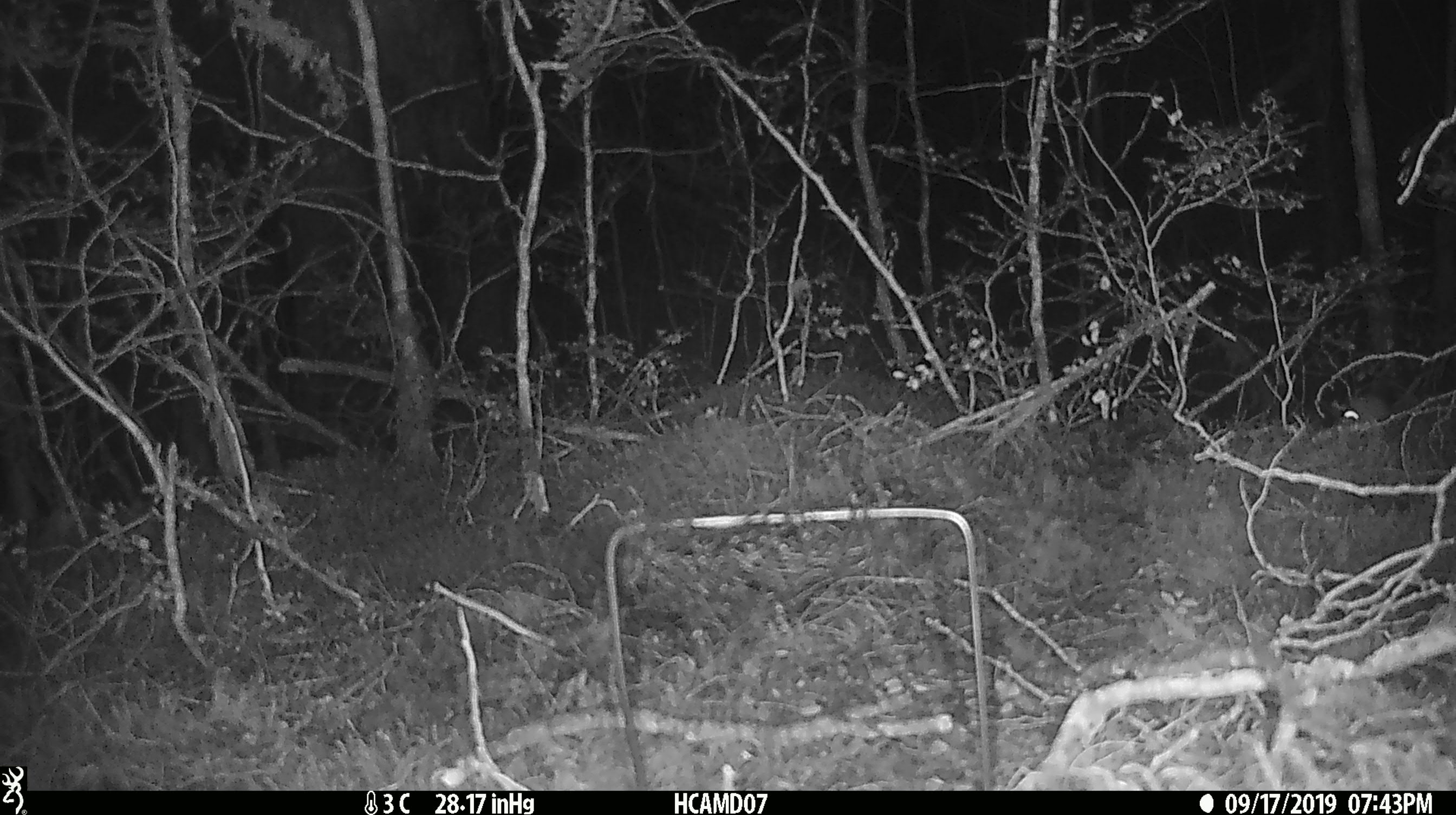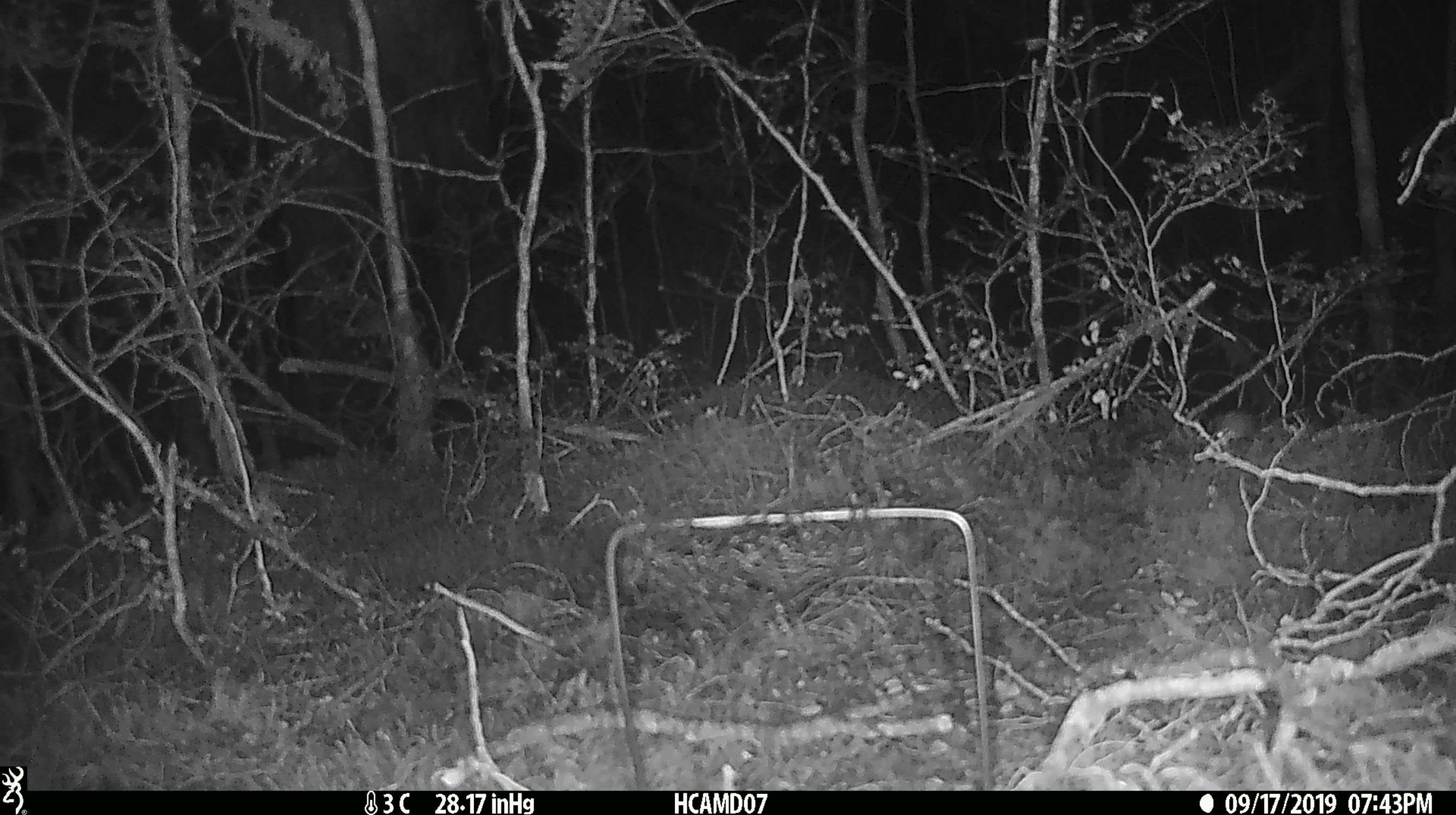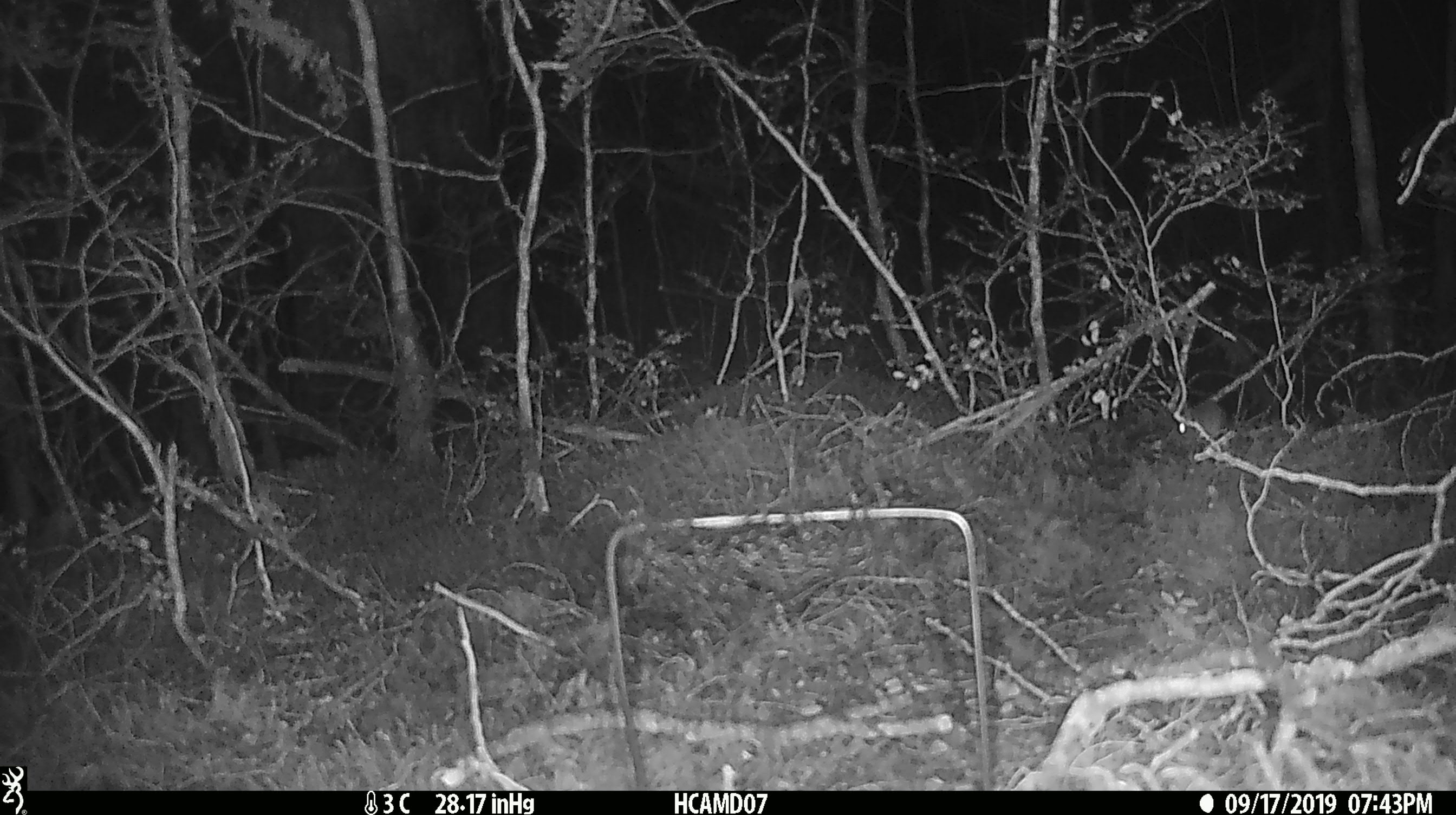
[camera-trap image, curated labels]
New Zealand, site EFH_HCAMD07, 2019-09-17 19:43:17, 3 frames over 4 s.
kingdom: Animalia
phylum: Chordata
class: Mammalia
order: Rodentia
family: Muridae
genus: Mus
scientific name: Mus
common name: mouse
Mouse (Mus).